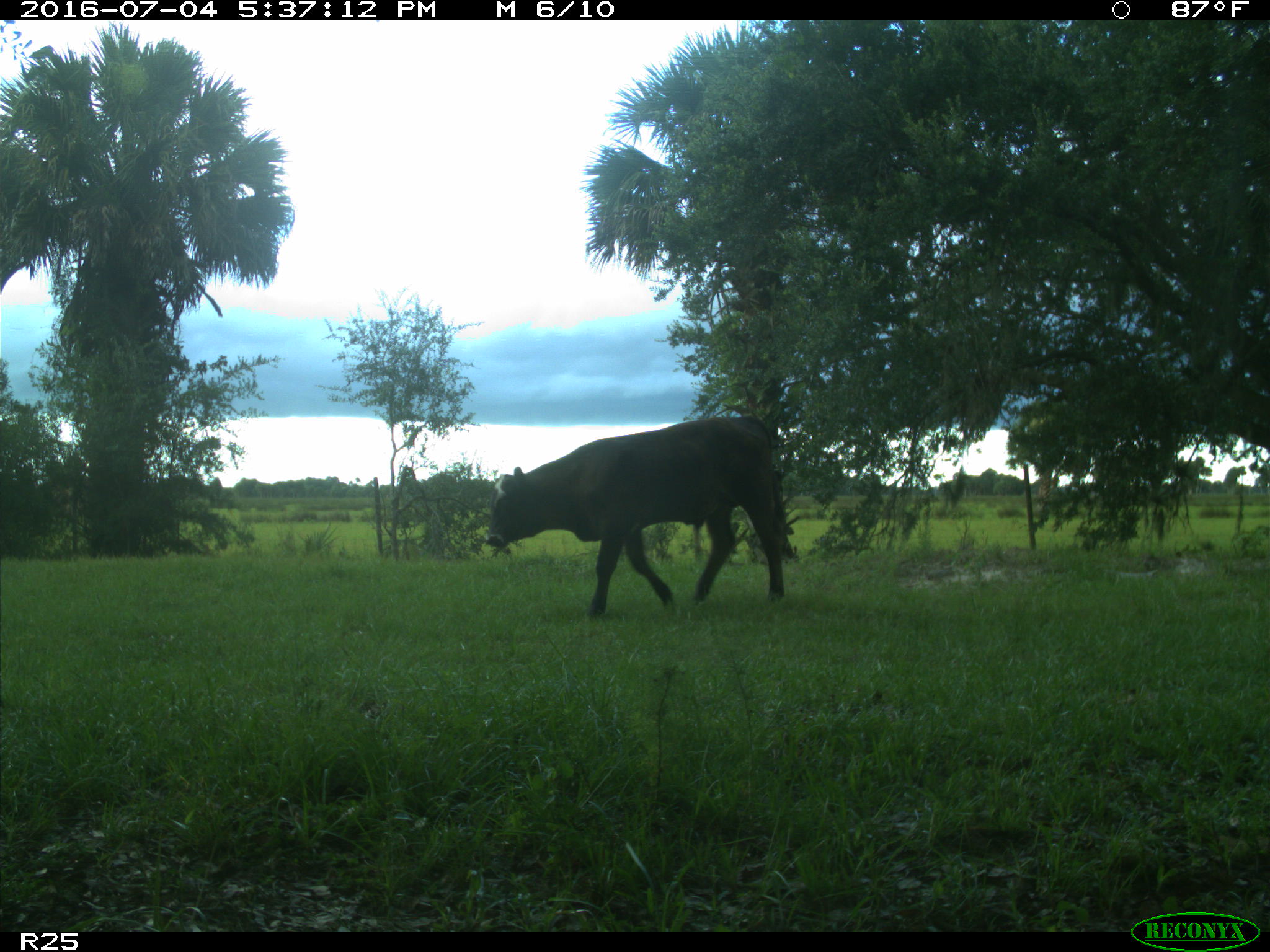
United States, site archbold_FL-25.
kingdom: Animalia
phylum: Chordata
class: Mammalia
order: Artiodactyla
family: Bovidae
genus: Bos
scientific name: Bos taurus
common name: domestic cow